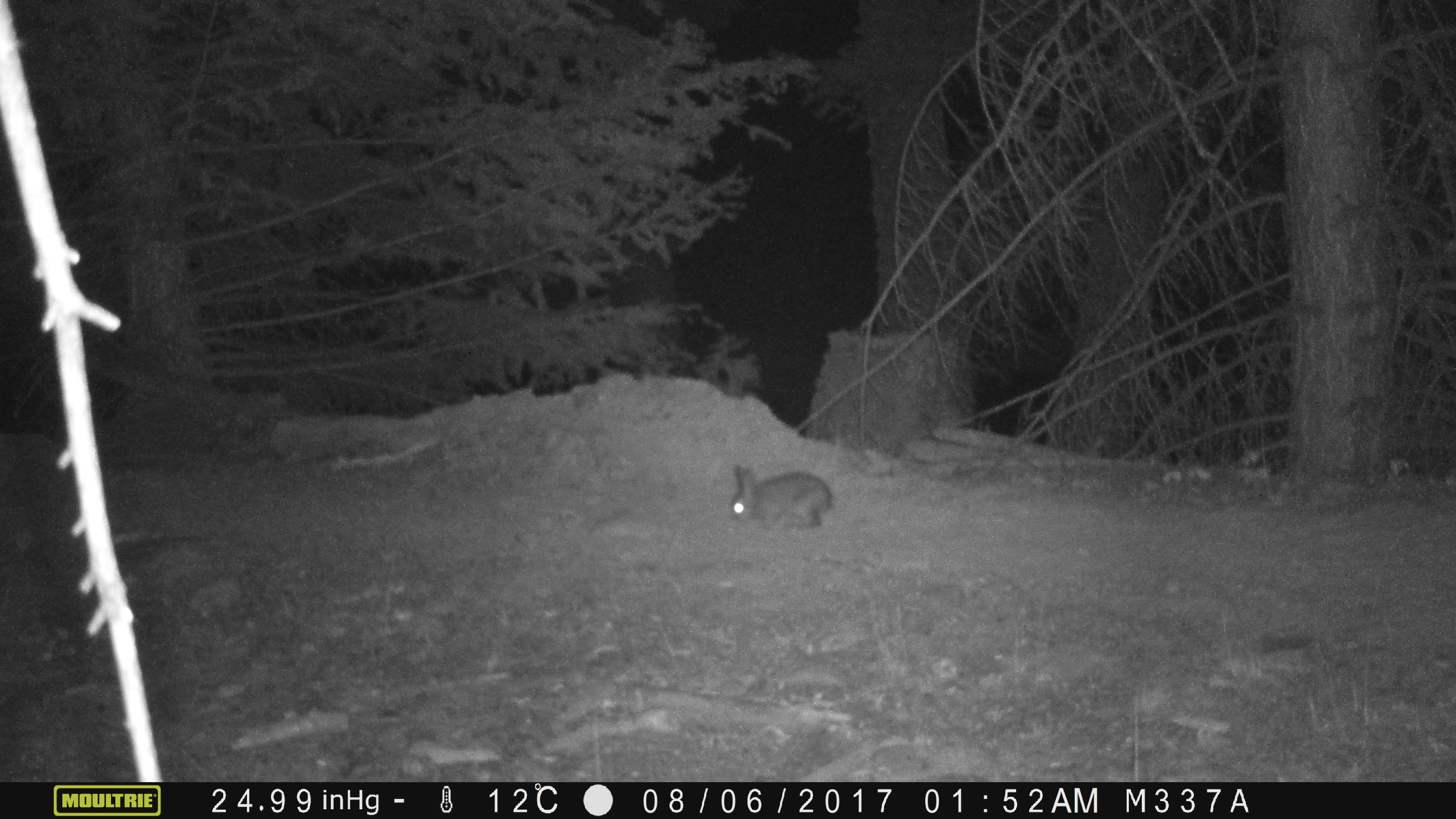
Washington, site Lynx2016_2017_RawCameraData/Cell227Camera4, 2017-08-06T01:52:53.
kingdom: Animalia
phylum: Chordata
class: Mammalia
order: Lagomorpha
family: Leporidae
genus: Lepus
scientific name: Lepus americanus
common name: snowshoe hare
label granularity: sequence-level